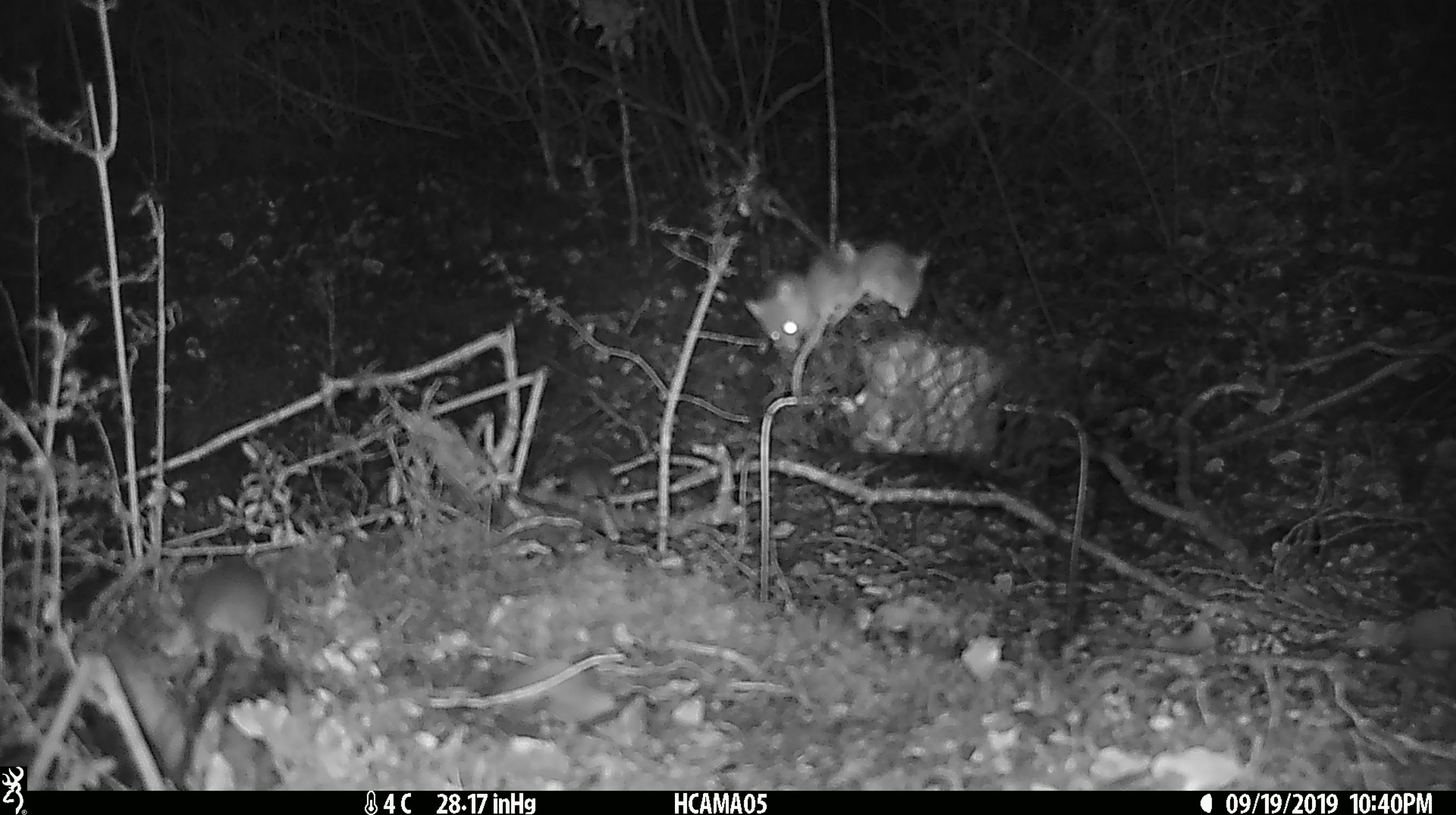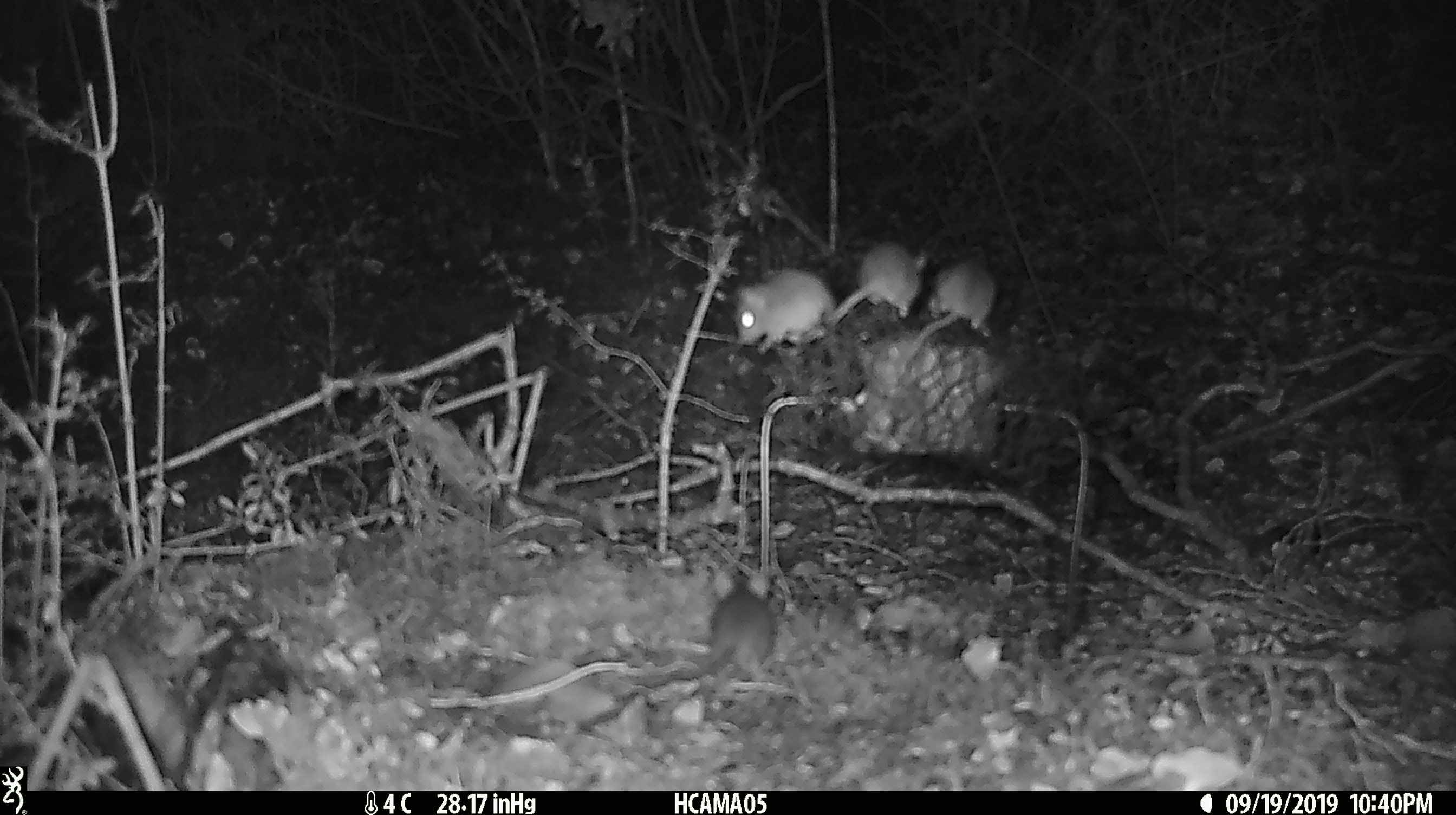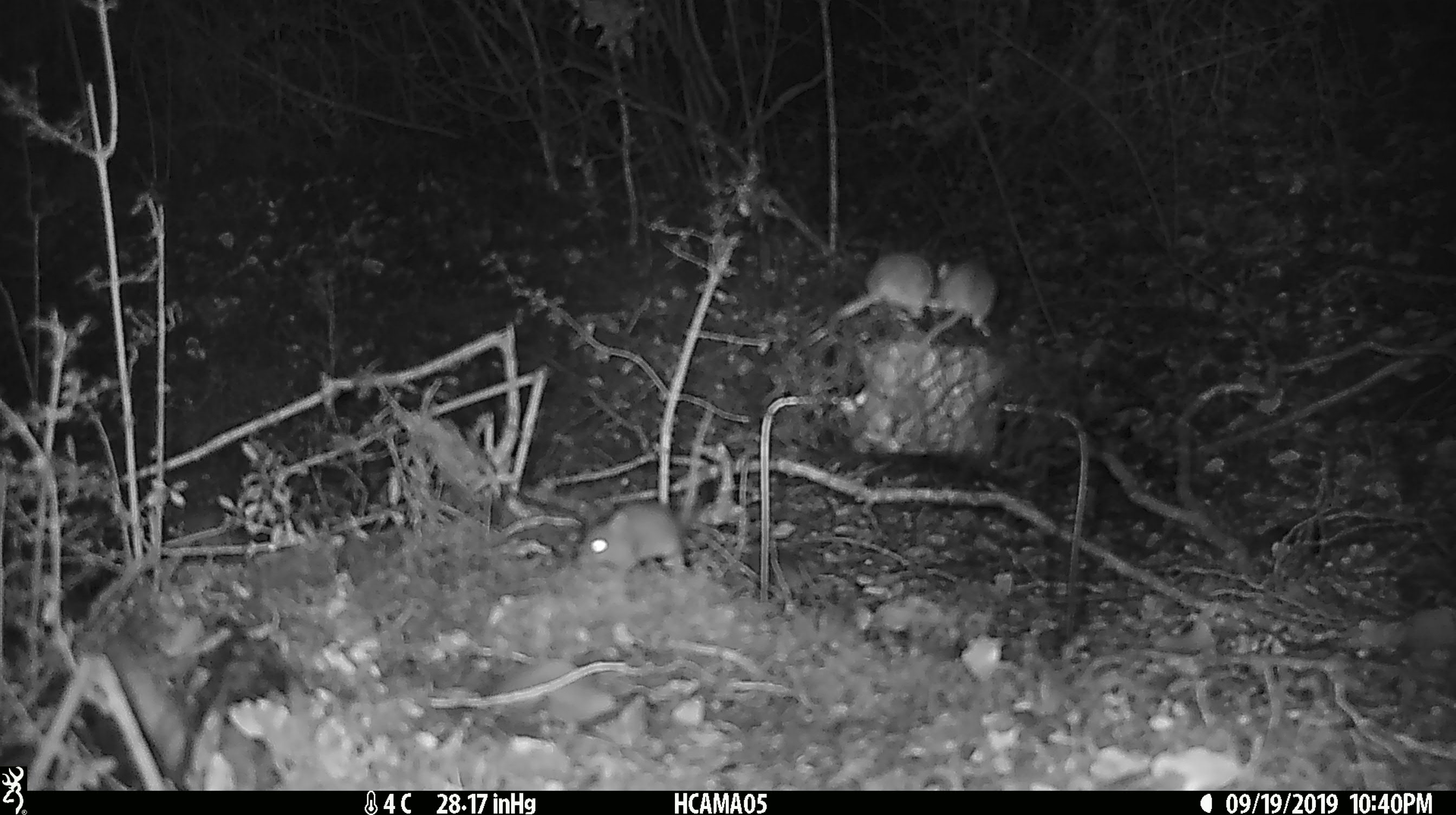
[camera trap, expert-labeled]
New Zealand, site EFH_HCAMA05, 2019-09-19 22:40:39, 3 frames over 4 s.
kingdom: Animalia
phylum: Chordata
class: Mammalia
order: Rodentia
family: Muridae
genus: Mus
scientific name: Mus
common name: mouse